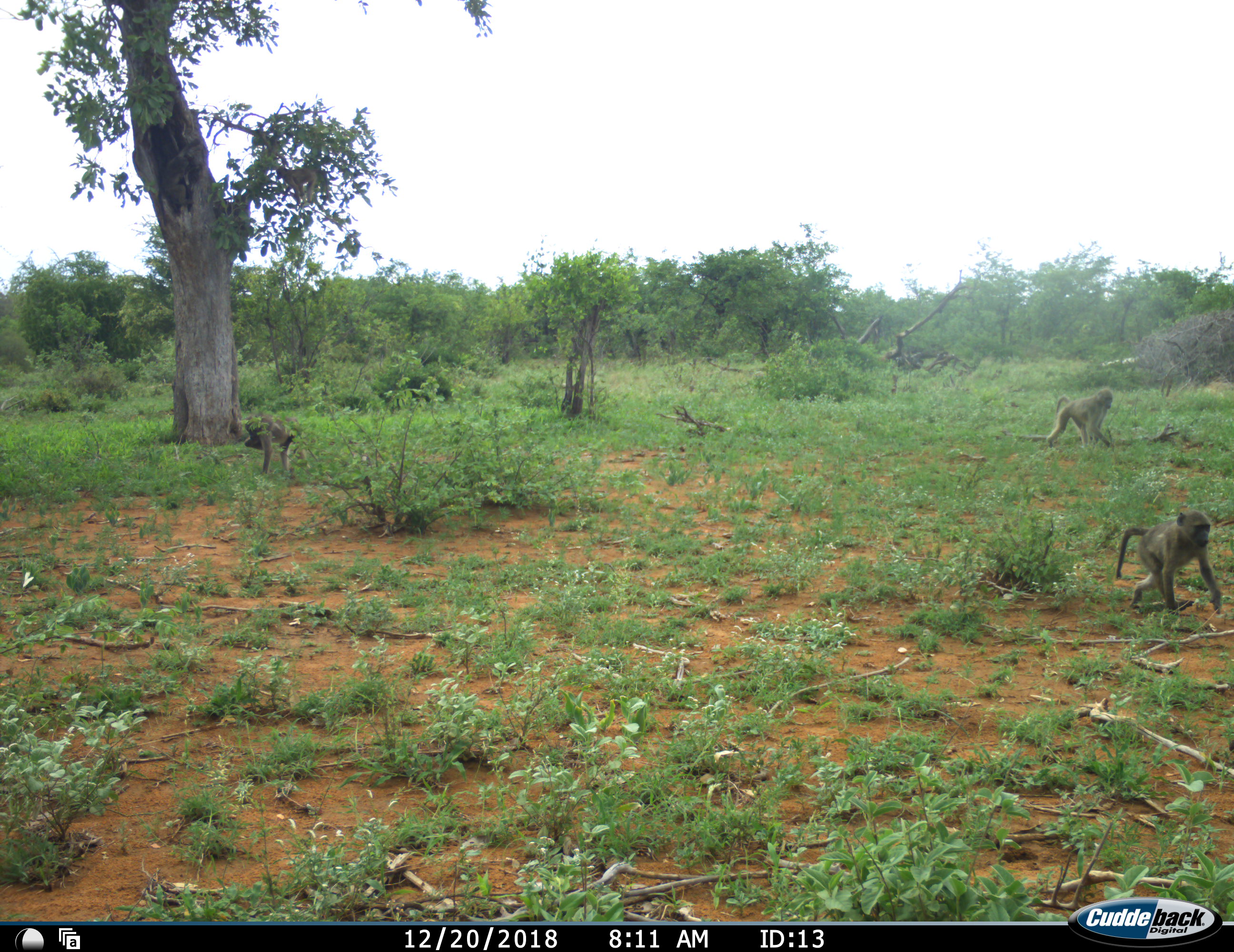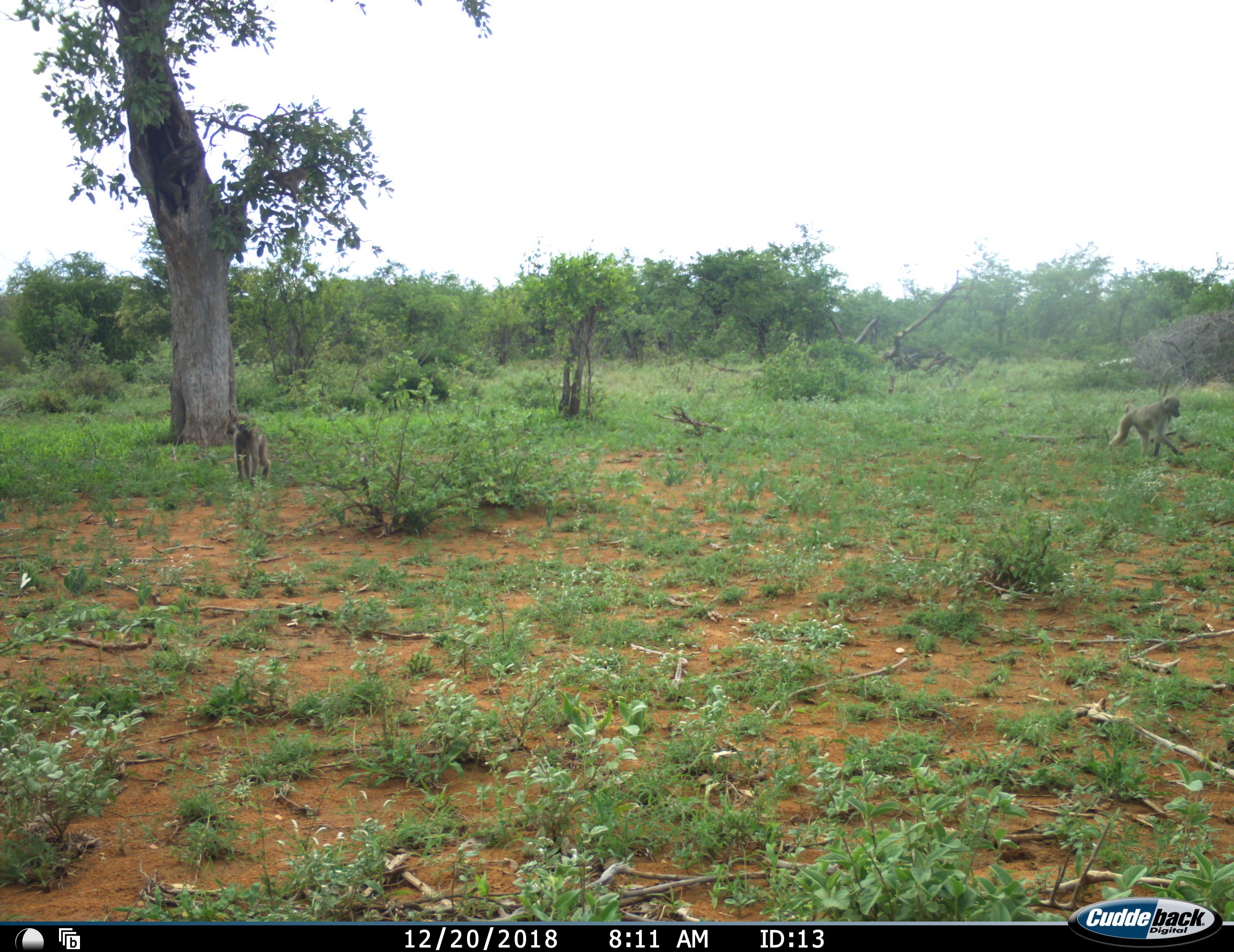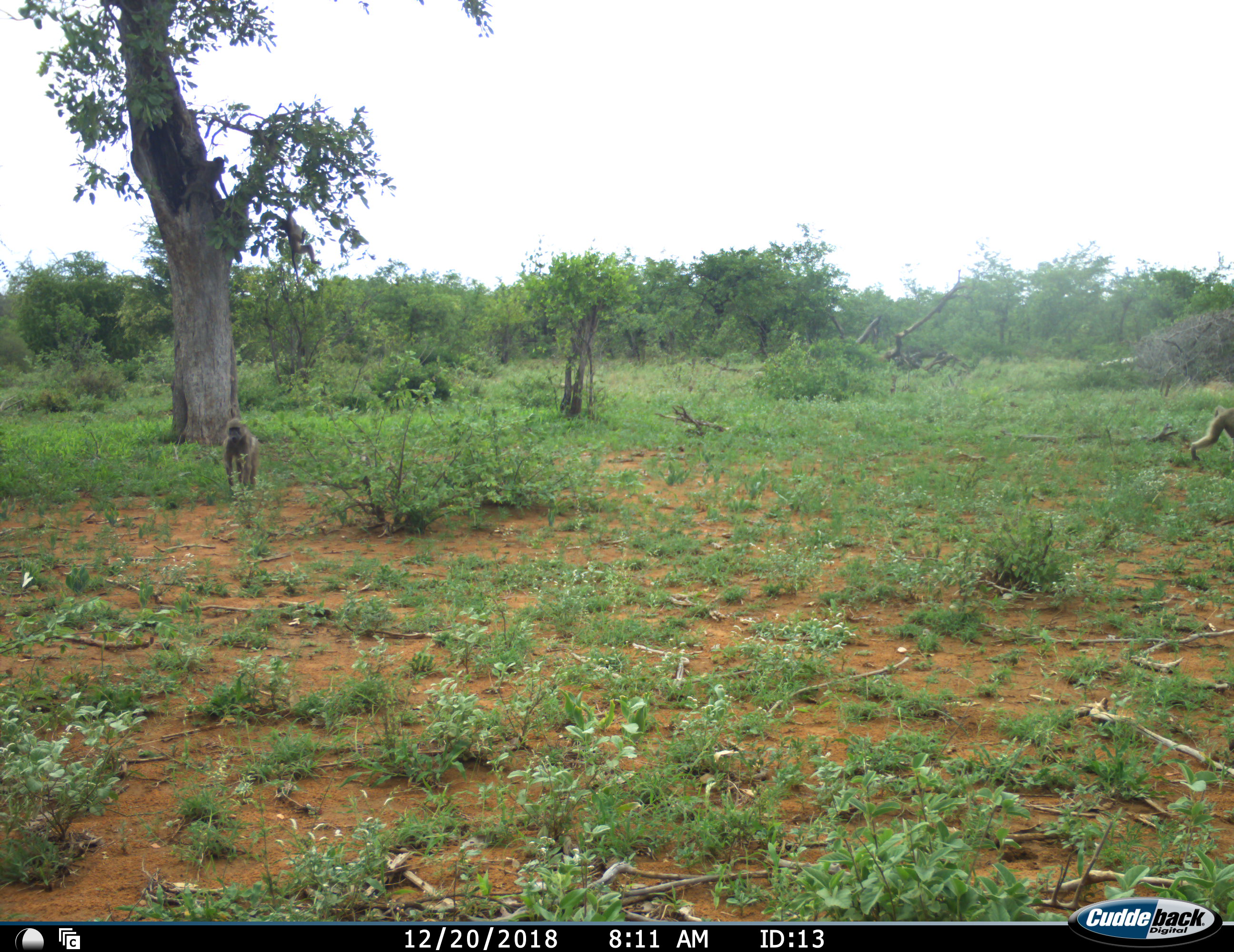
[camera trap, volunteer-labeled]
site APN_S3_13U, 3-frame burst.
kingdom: Animalia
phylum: Chordata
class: Mammalia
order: Primates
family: Cercopithecidae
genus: Papio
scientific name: Papio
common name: baboon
Baboon (Papio), count 4. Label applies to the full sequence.